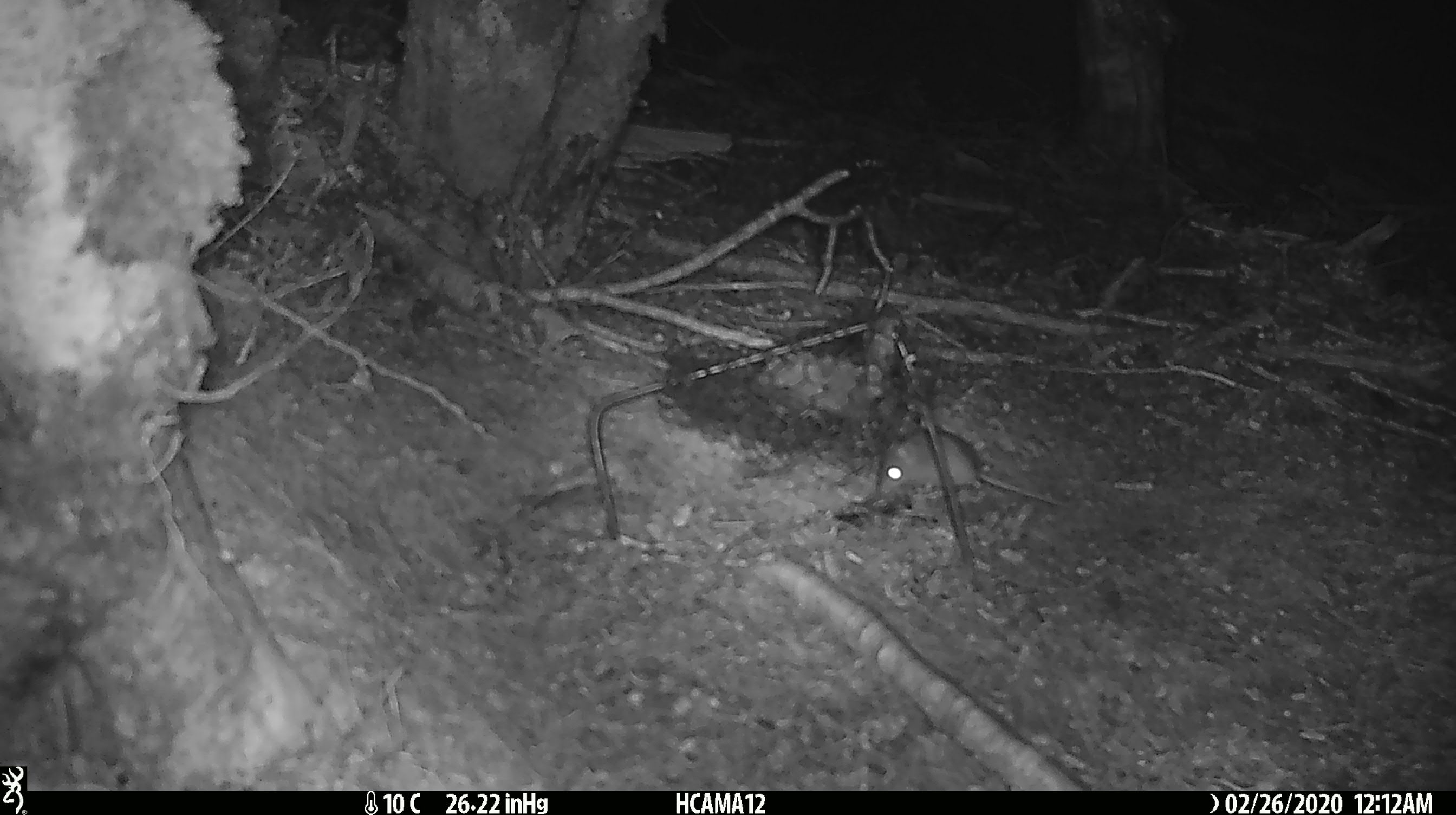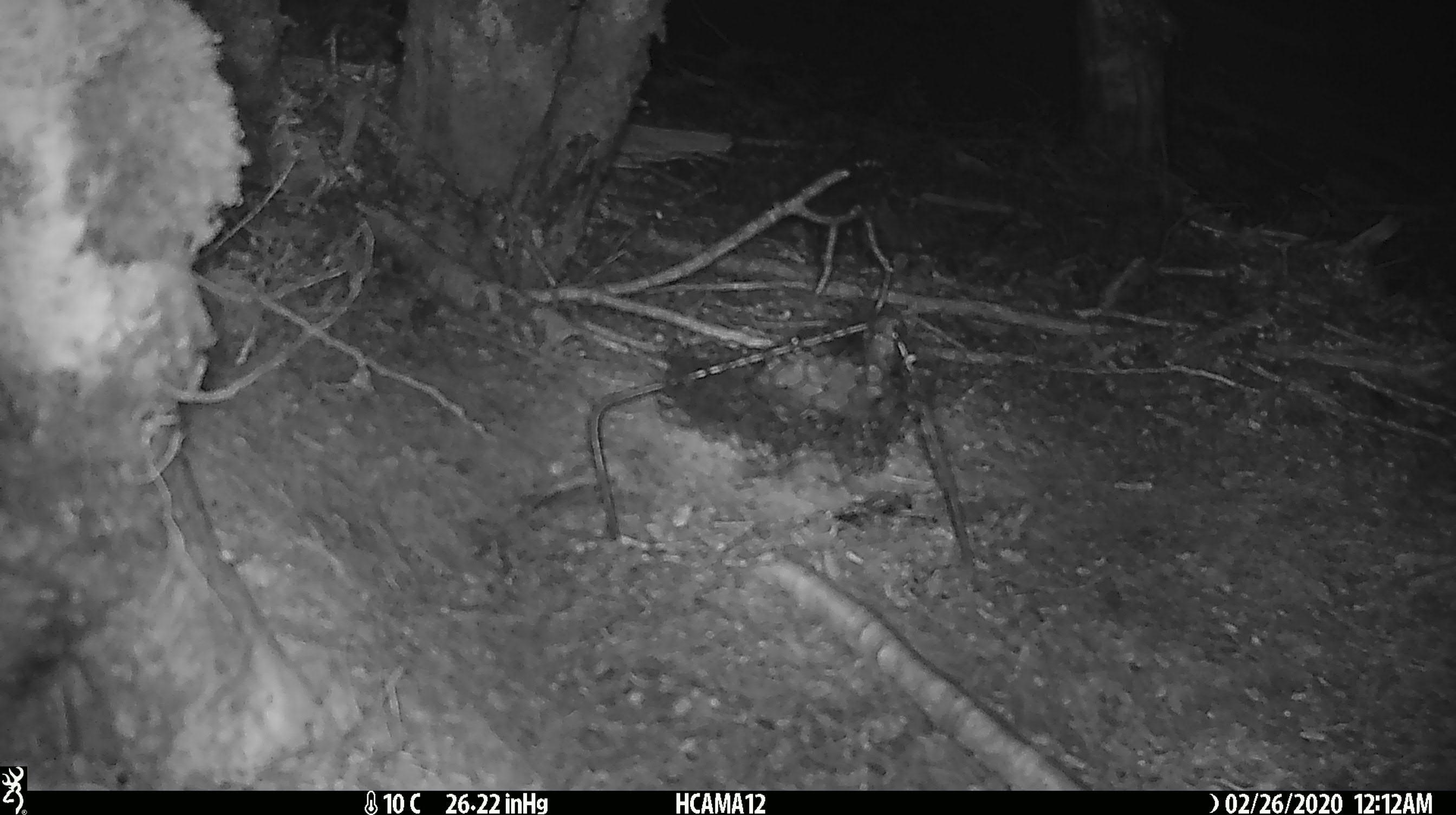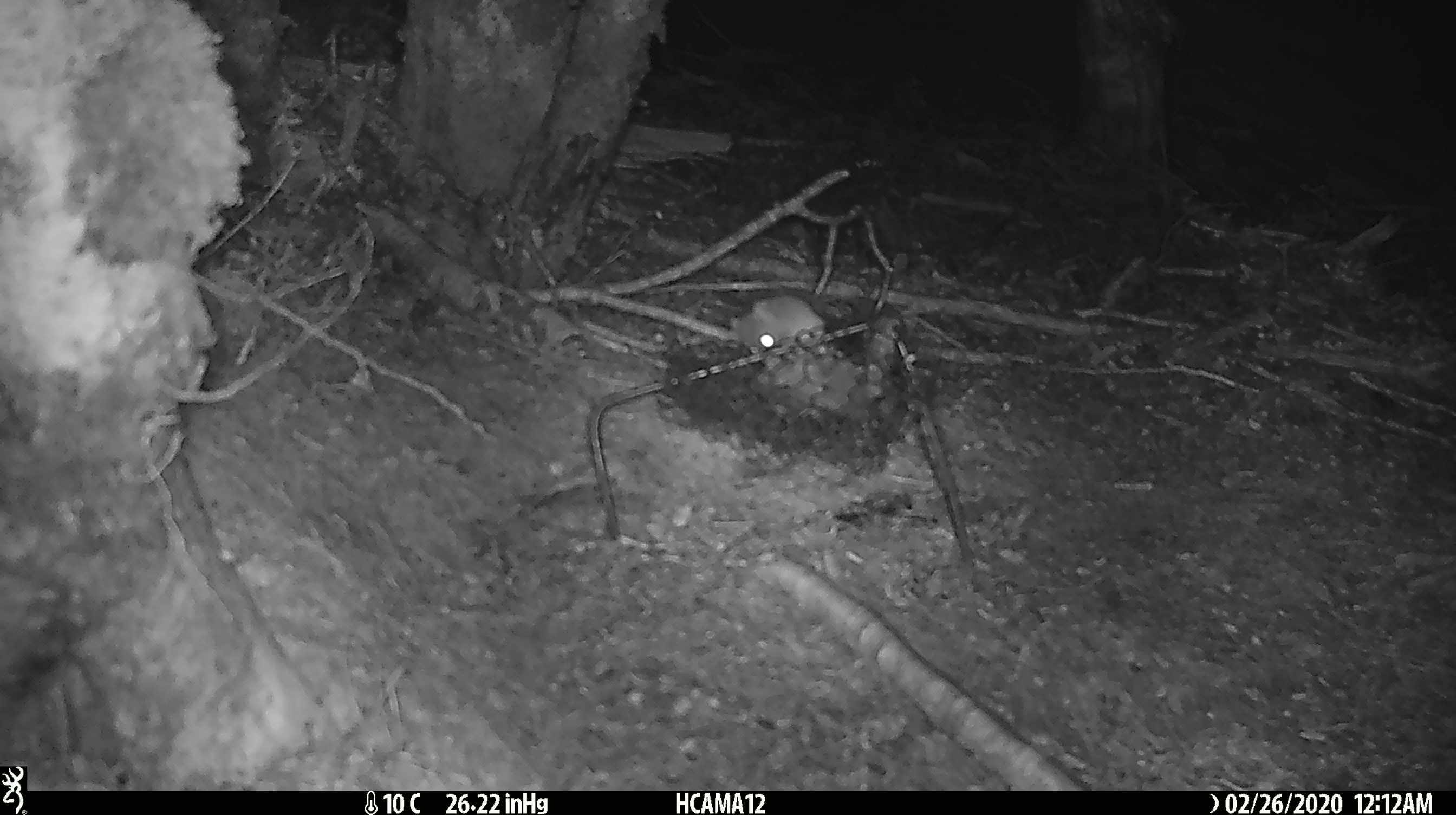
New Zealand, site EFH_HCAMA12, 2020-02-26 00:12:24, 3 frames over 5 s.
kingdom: Animalia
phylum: Chordata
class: Mammalia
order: Rodentia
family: Muridae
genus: Mus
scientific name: Mus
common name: mouse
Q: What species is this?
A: Mouse (Mus).